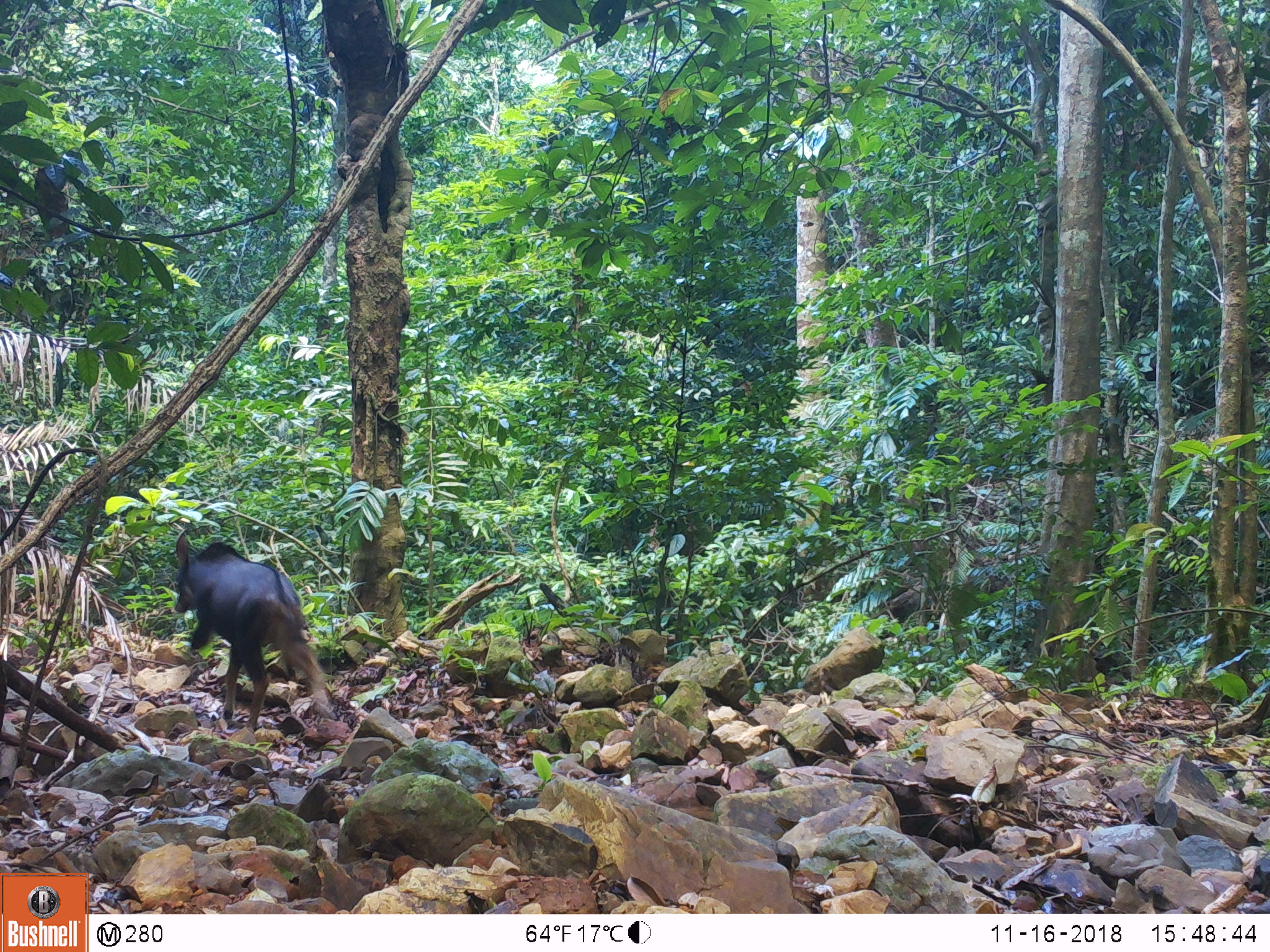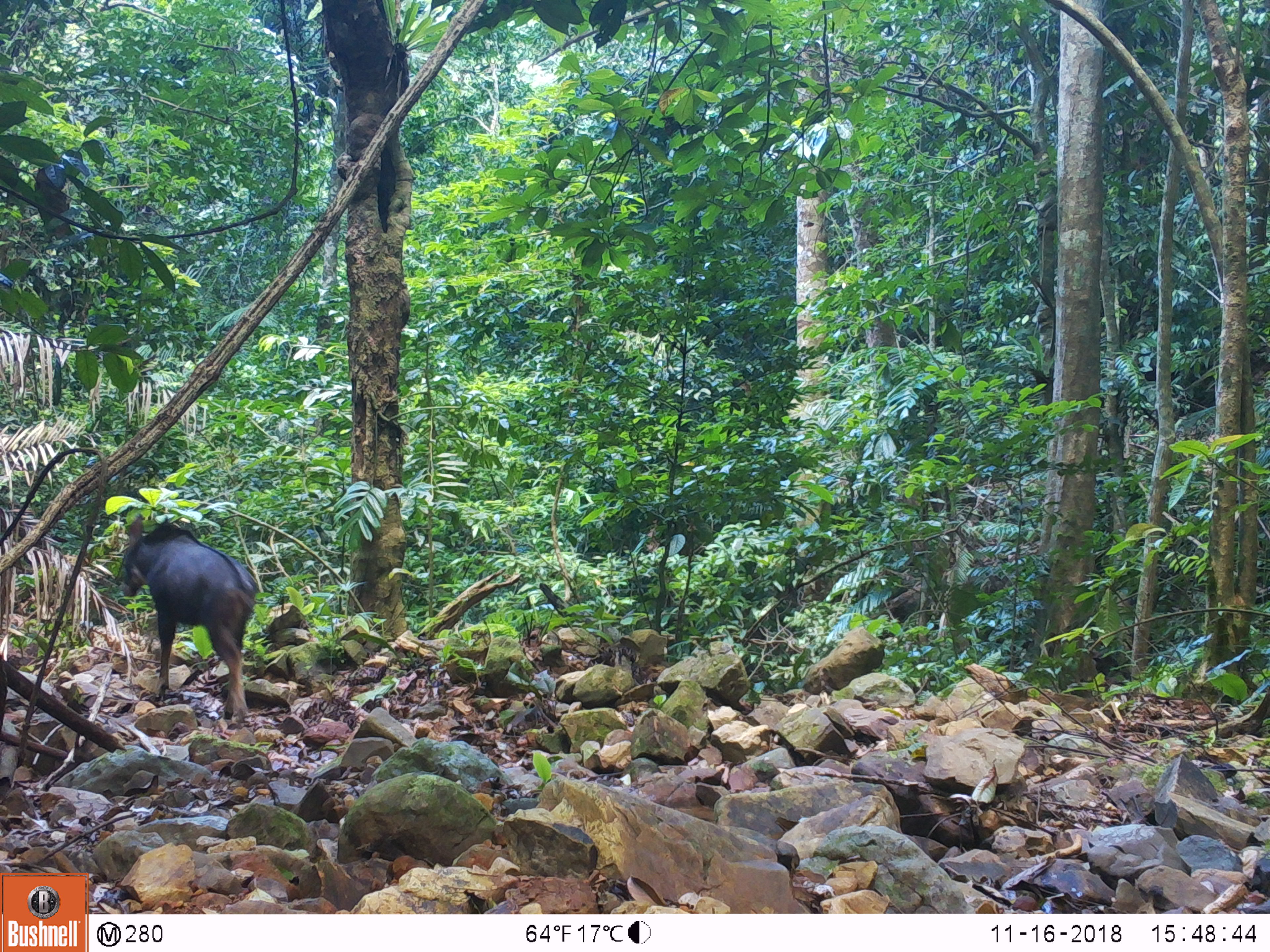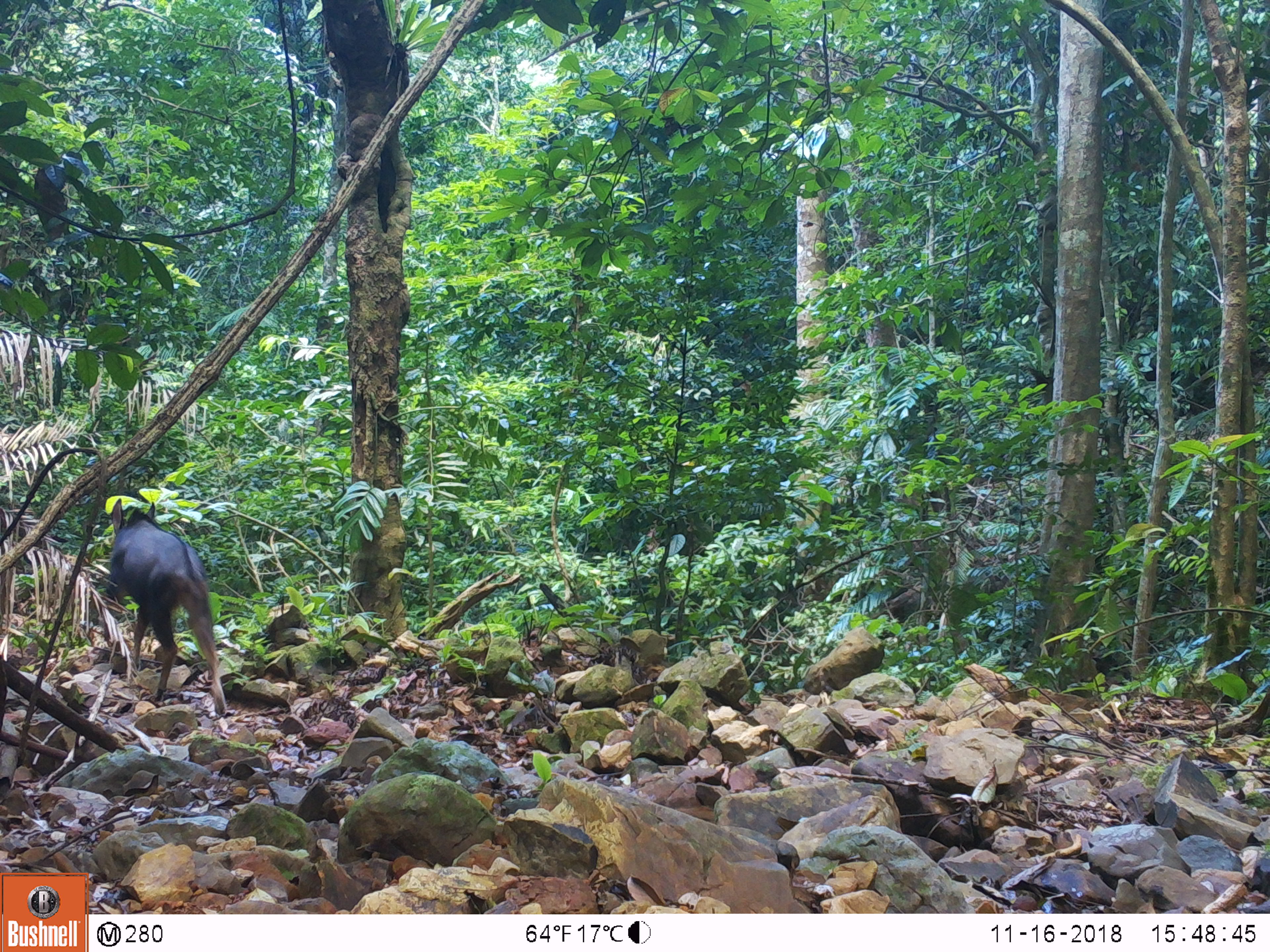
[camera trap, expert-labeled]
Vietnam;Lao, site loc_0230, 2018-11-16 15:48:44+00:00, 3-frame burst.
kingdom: Animalia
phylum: Chordata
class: Mammalia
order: Artiodactyla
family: Bovidae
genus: Capricornis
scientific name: Capricornis sumatraensis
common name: chinese serow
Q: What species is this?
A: Chinese serow (Capricornis sumatraensis).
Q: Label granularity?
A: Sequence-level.